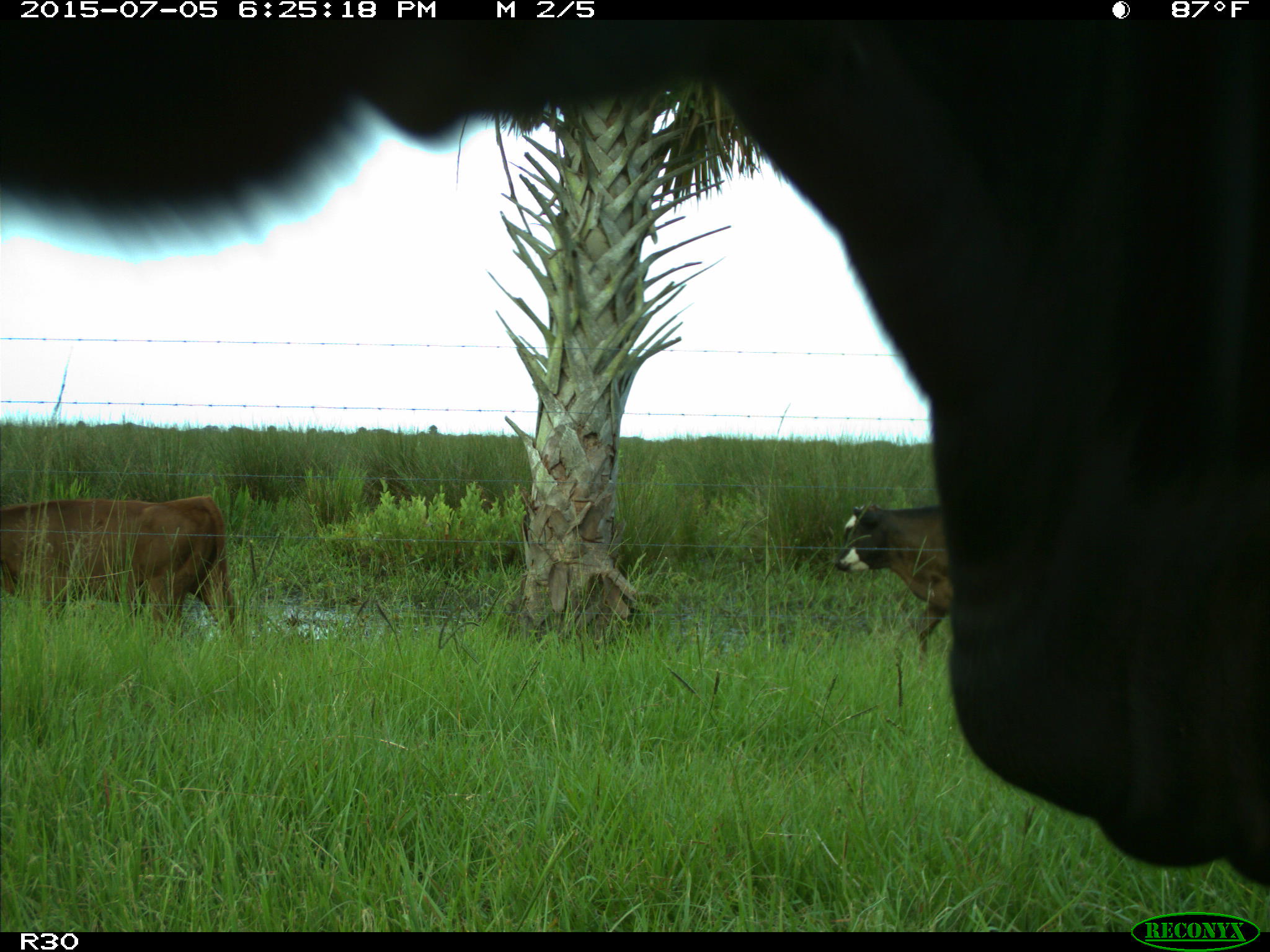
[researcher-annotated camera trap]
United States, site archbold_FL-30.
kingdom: Animalia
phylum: Chordata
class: Mammalia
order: Artiodactyla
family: Bovidae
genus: Bos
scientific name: Bos taurus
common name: domestic cow